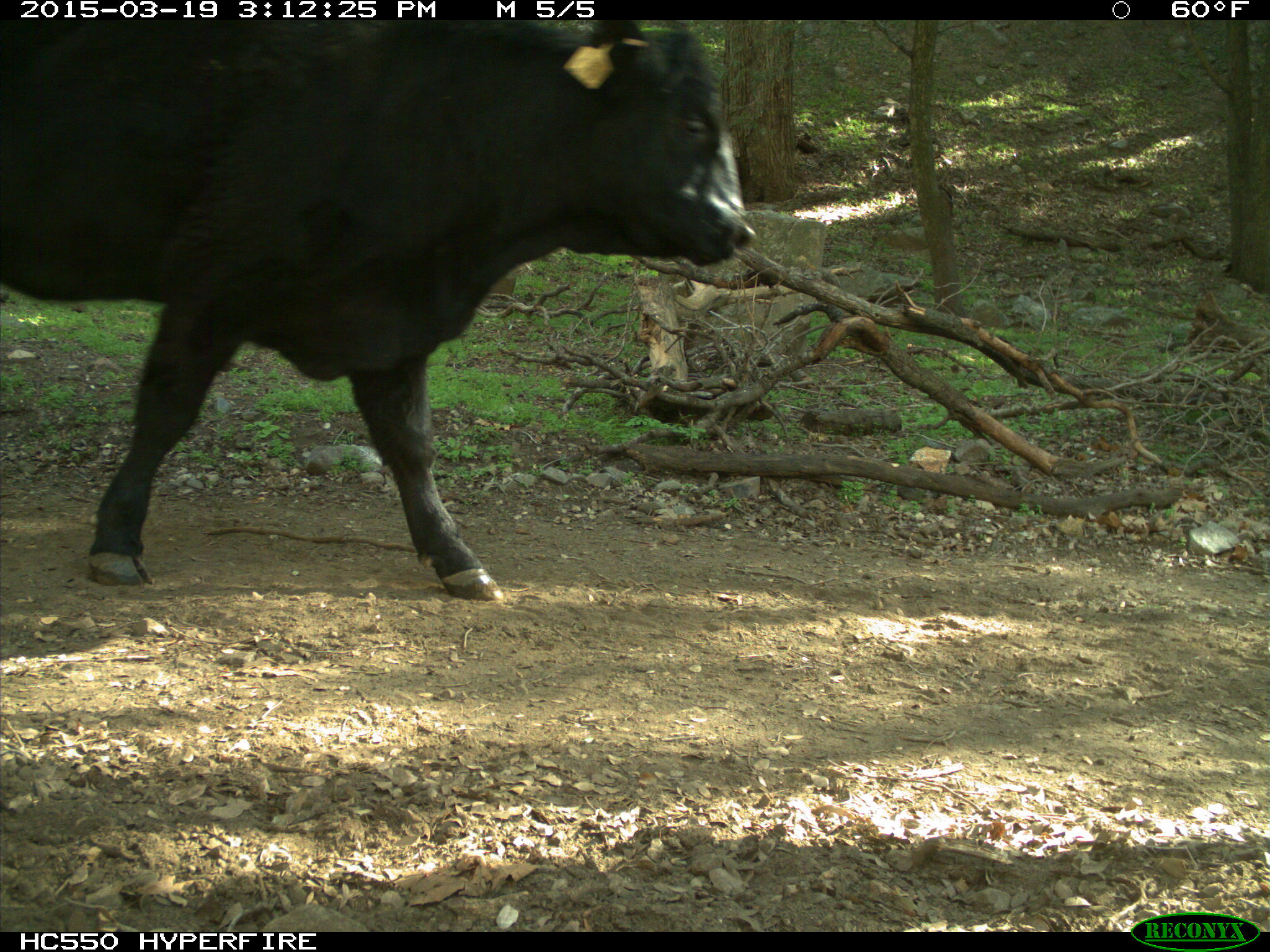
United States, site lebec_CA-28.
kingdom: Animalia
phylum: Chordata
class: Mammalia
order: Artiodactyla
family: Bovidae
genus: Bos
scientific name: Bos taurus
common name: domestic cow